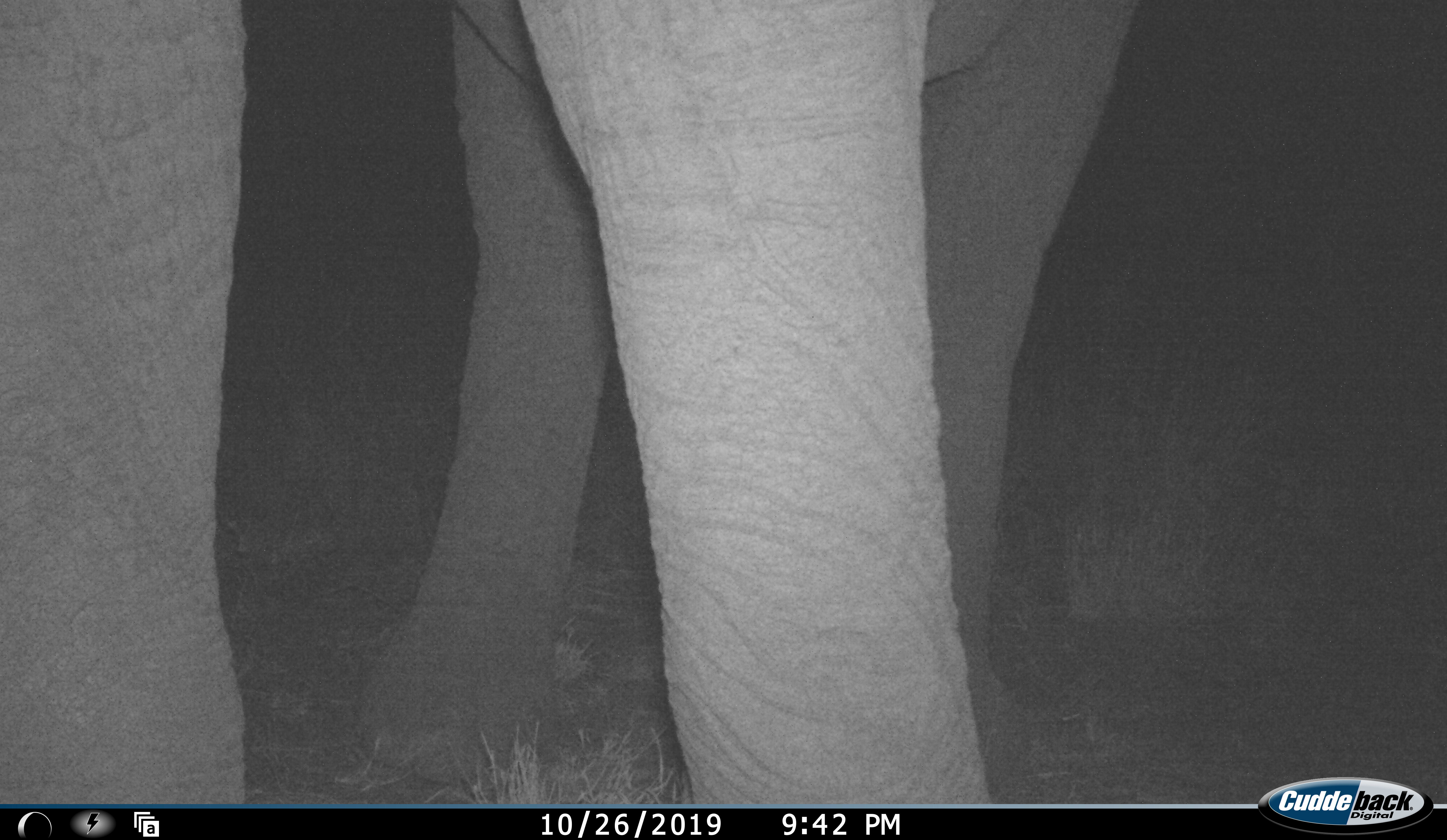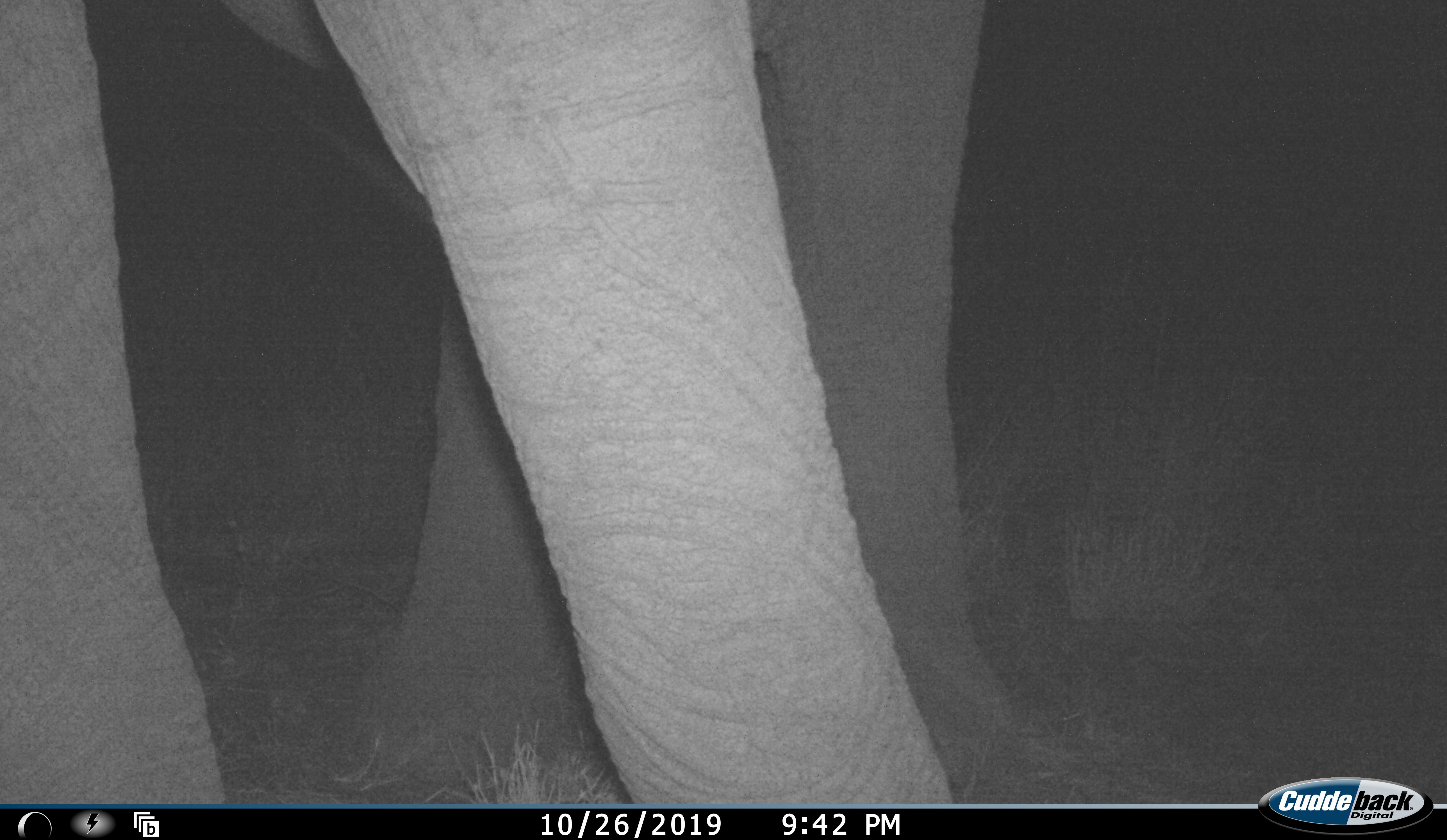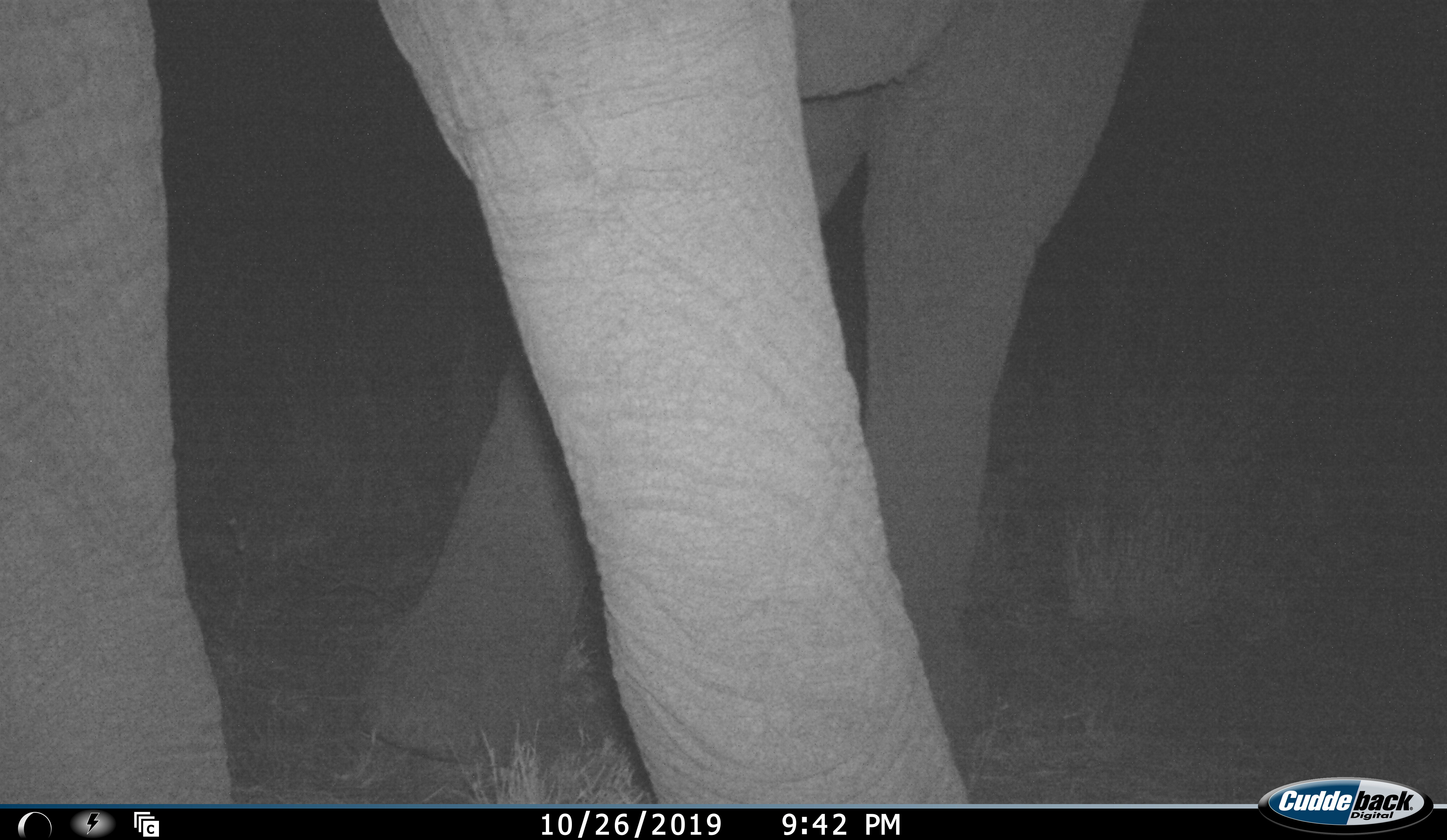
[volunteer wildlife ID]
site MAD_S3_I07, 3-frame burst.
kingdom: Animalia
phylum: Chordata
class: Mammalia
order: Proboscidea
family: Elephantidae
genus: Loxodonta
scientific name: Loxodonta africana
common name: african bush elephant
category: elephant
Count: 1.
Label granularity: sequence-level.